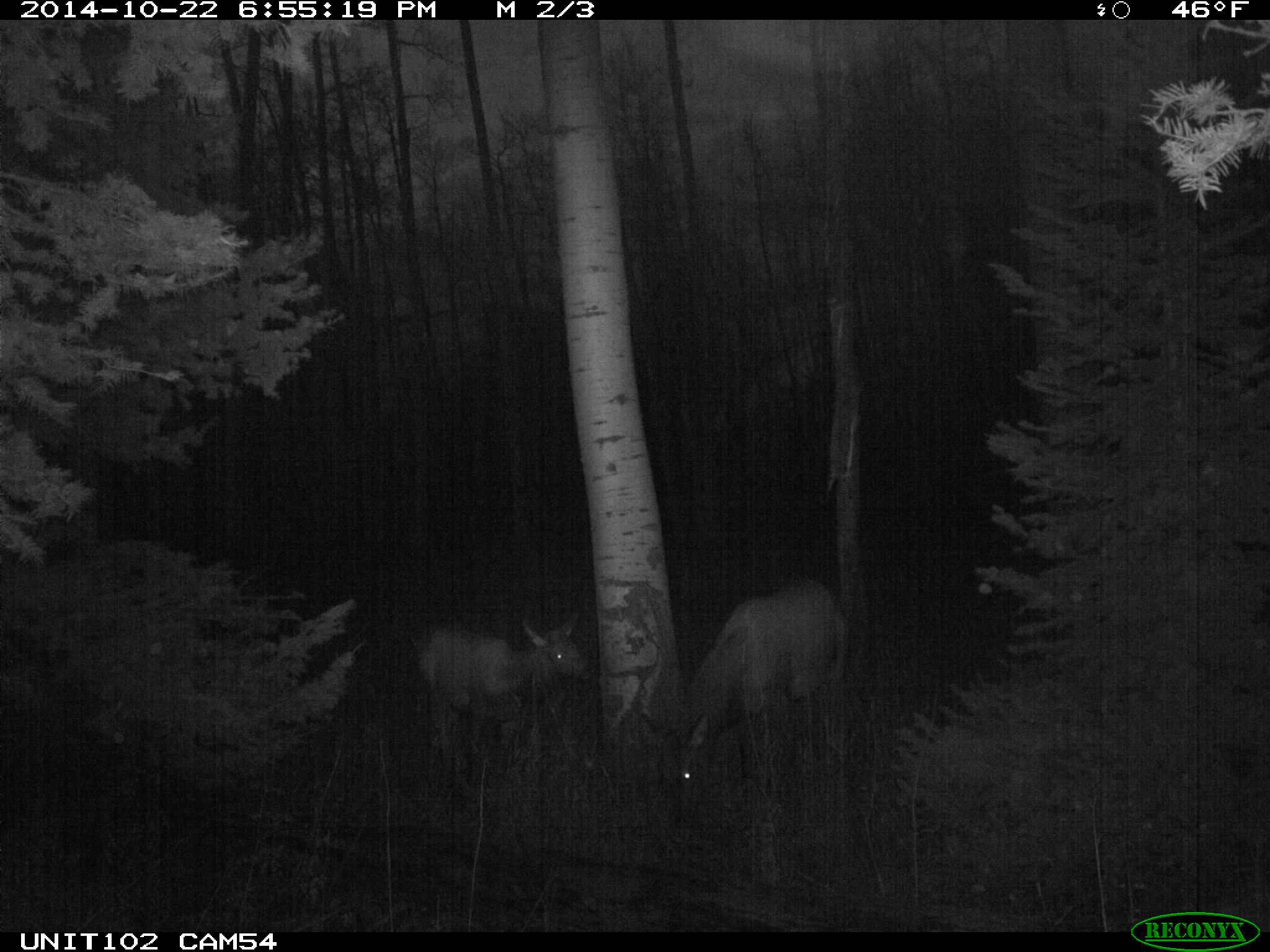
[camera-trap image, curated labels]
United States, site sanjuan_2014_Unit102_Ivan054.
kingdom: Animalia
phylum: Chordata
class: Mammalia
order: Artiodactyla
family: Cervidae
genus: Cervus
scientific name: Cervus elaphus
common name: red deer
Cervus elaphus (red deer).